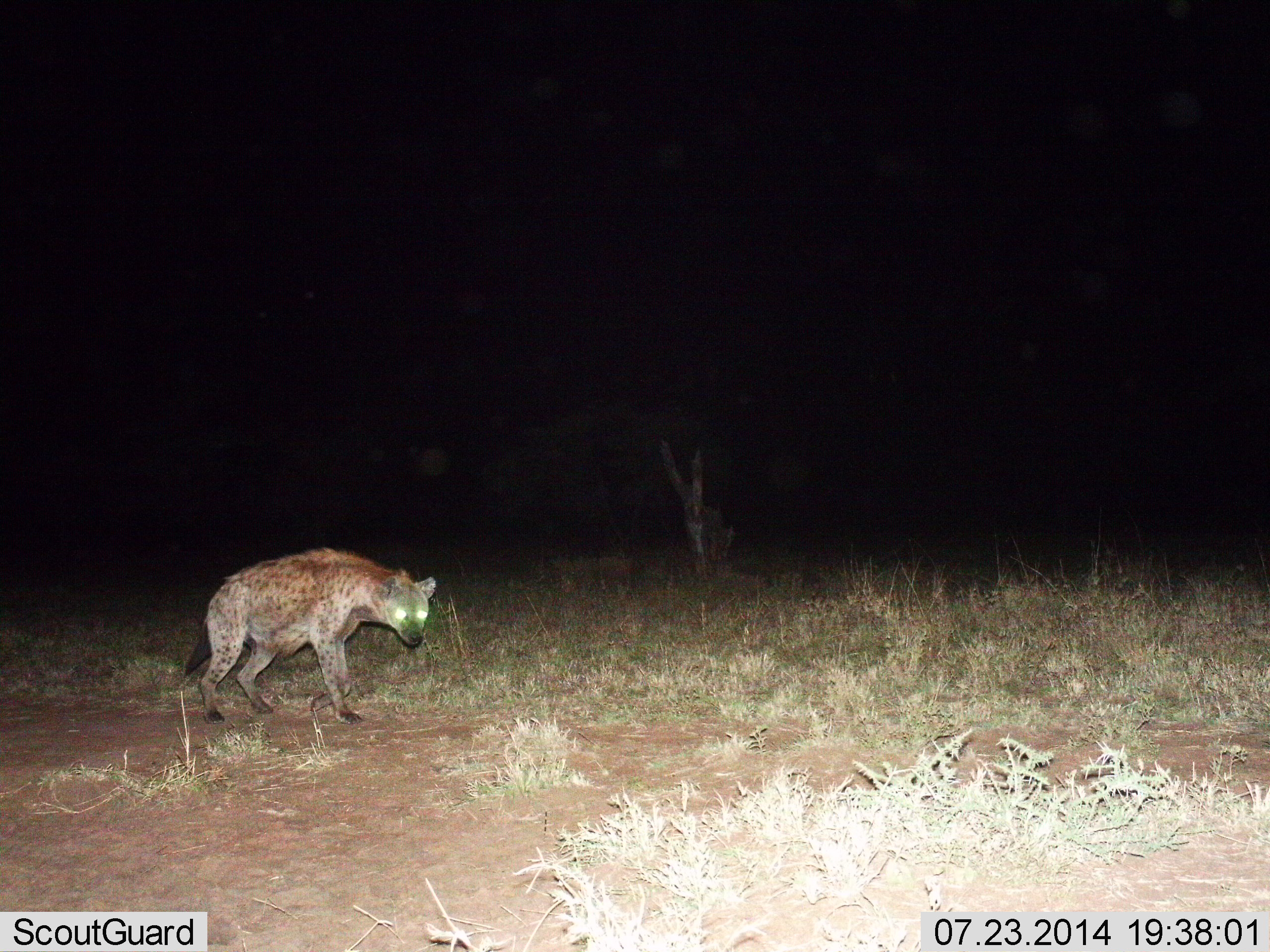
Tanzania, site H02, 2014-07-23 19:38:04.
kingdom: Animalia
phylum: Chordata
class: Mammalia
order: Carnivora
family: Hyaenidae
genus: Crocuta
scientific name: Crocuta crocuta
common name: spotted hyena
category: hyenaspotted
Hyenaspotted (spotted hyena) (Crocuta crocuta), count 1. Behavior (volunteer vote fractions): standing 30%, resting 0%, moving 70%, interacting 0%. Young present (vote fraction): 0%. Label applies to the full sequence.